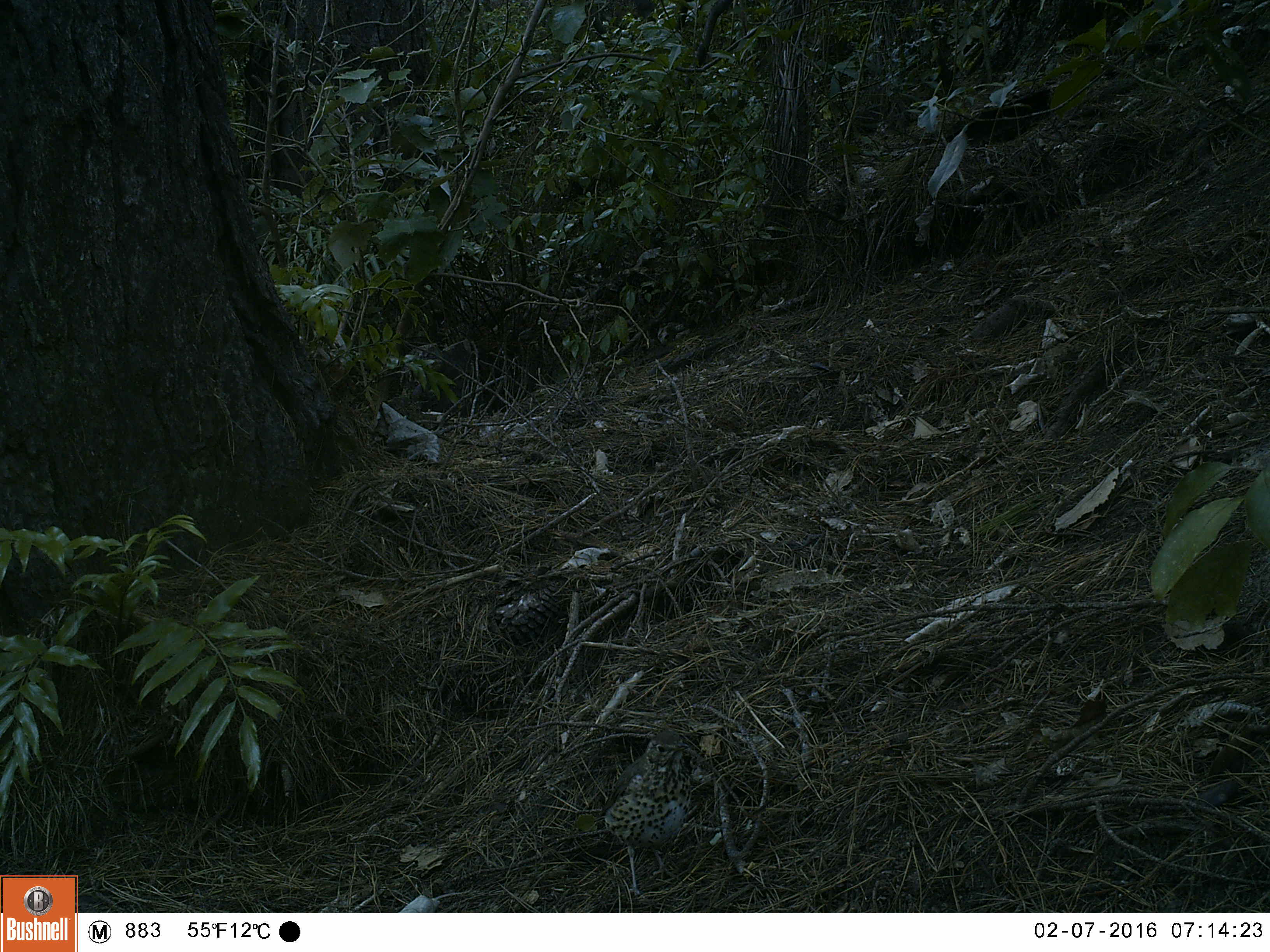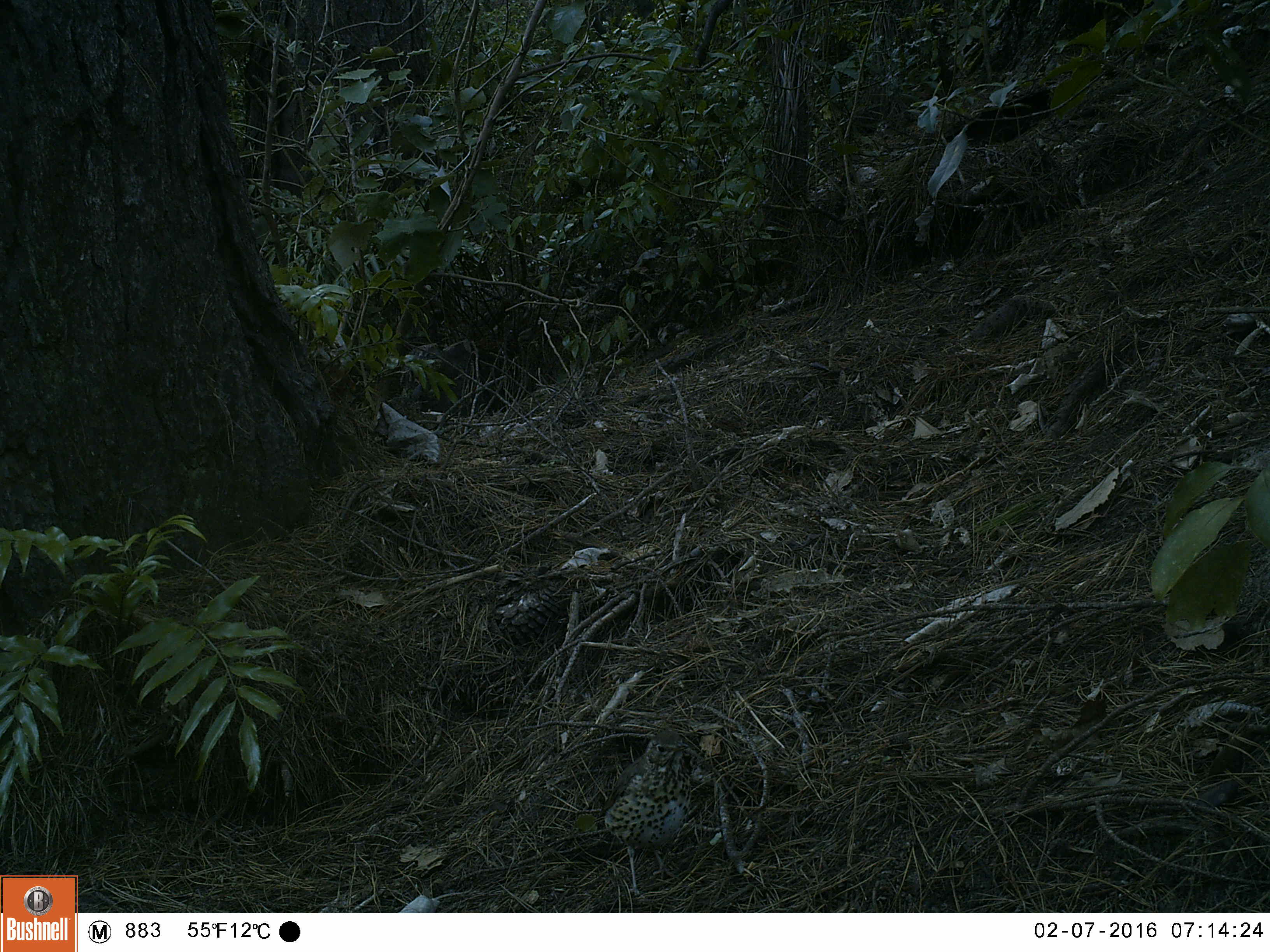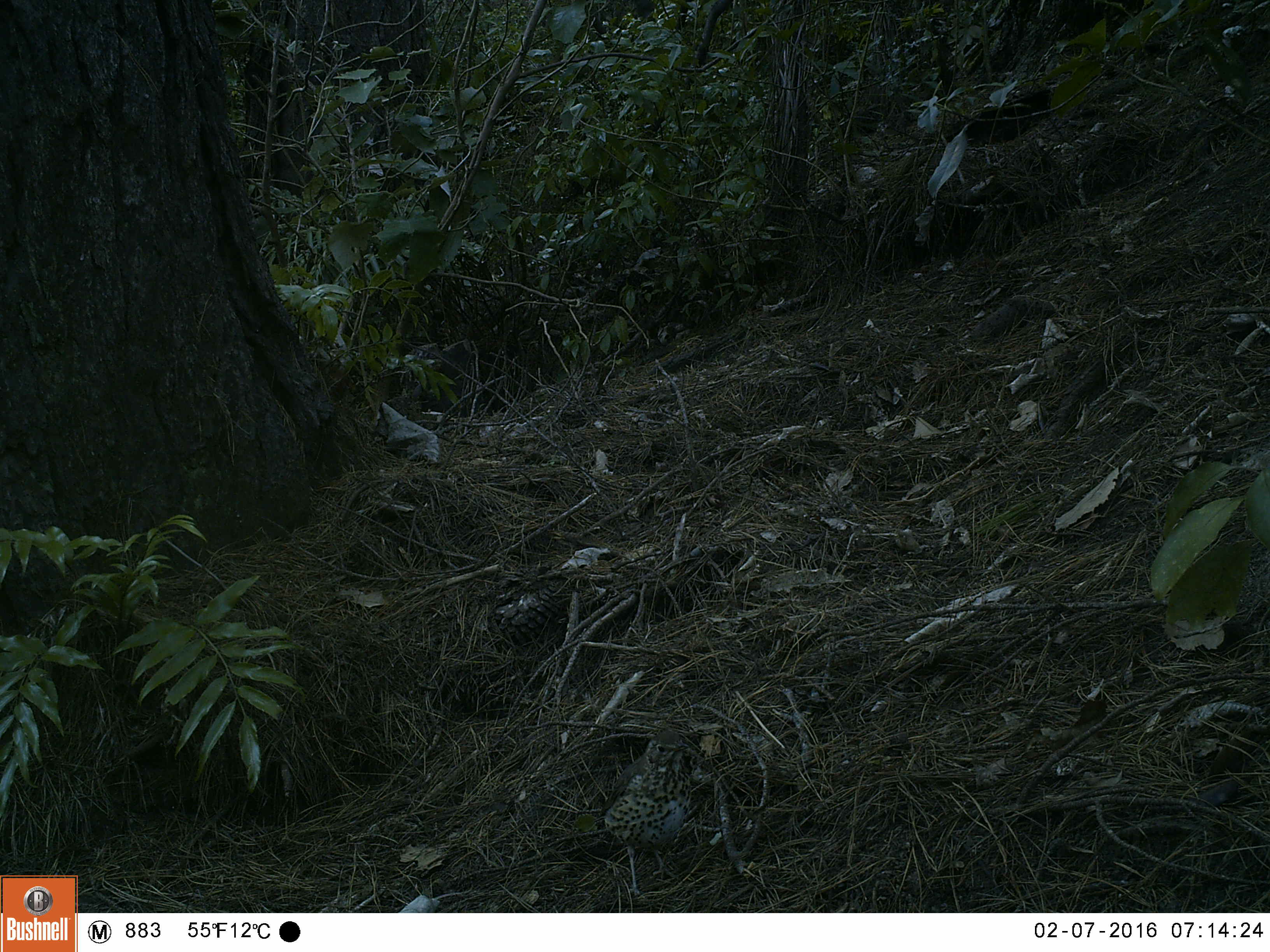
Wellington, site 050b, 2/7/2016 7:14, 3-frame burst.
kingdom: Animalia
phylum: Chordata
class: Aves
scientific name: Aves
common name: bird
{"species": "bird (Aves)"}